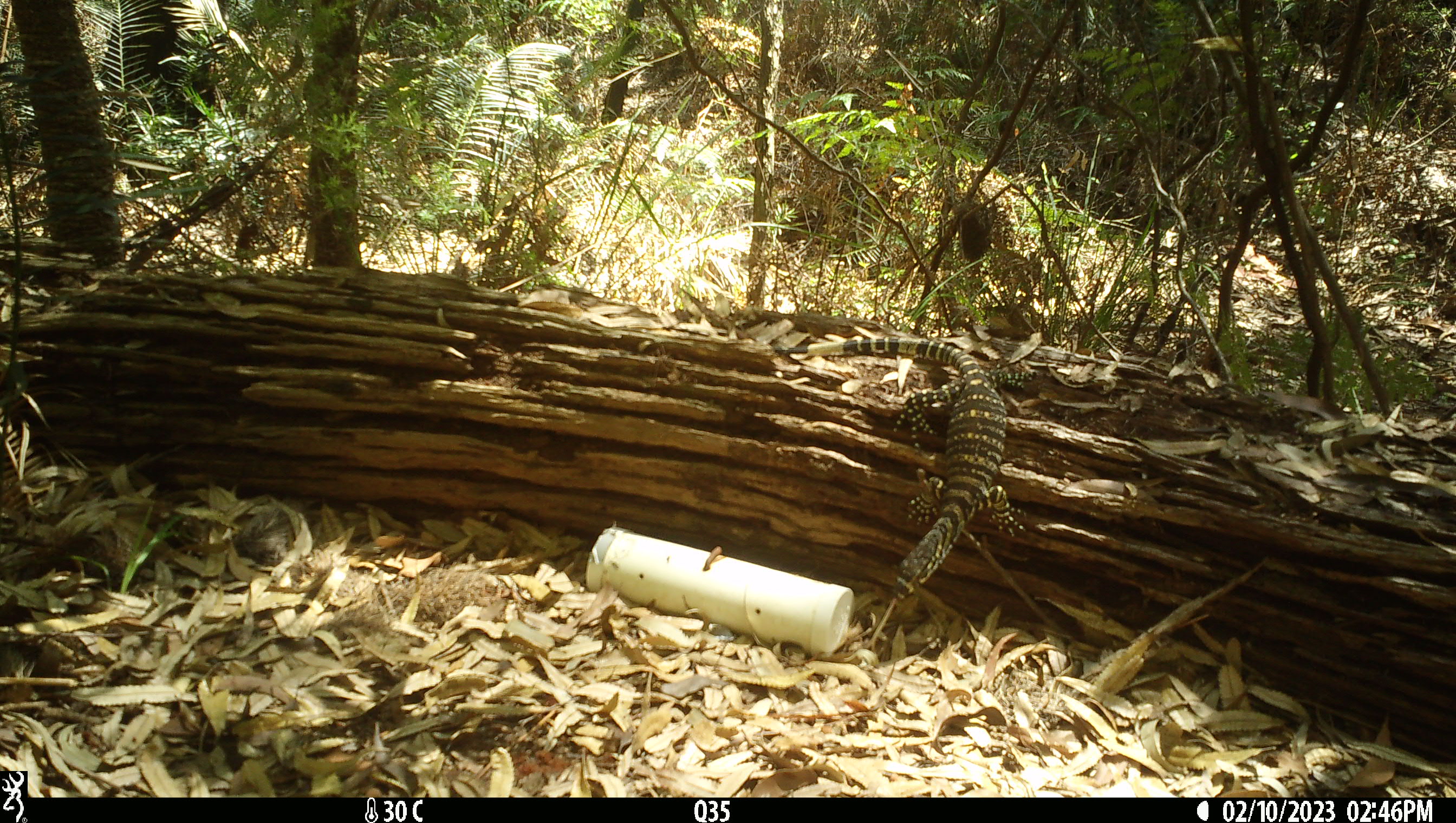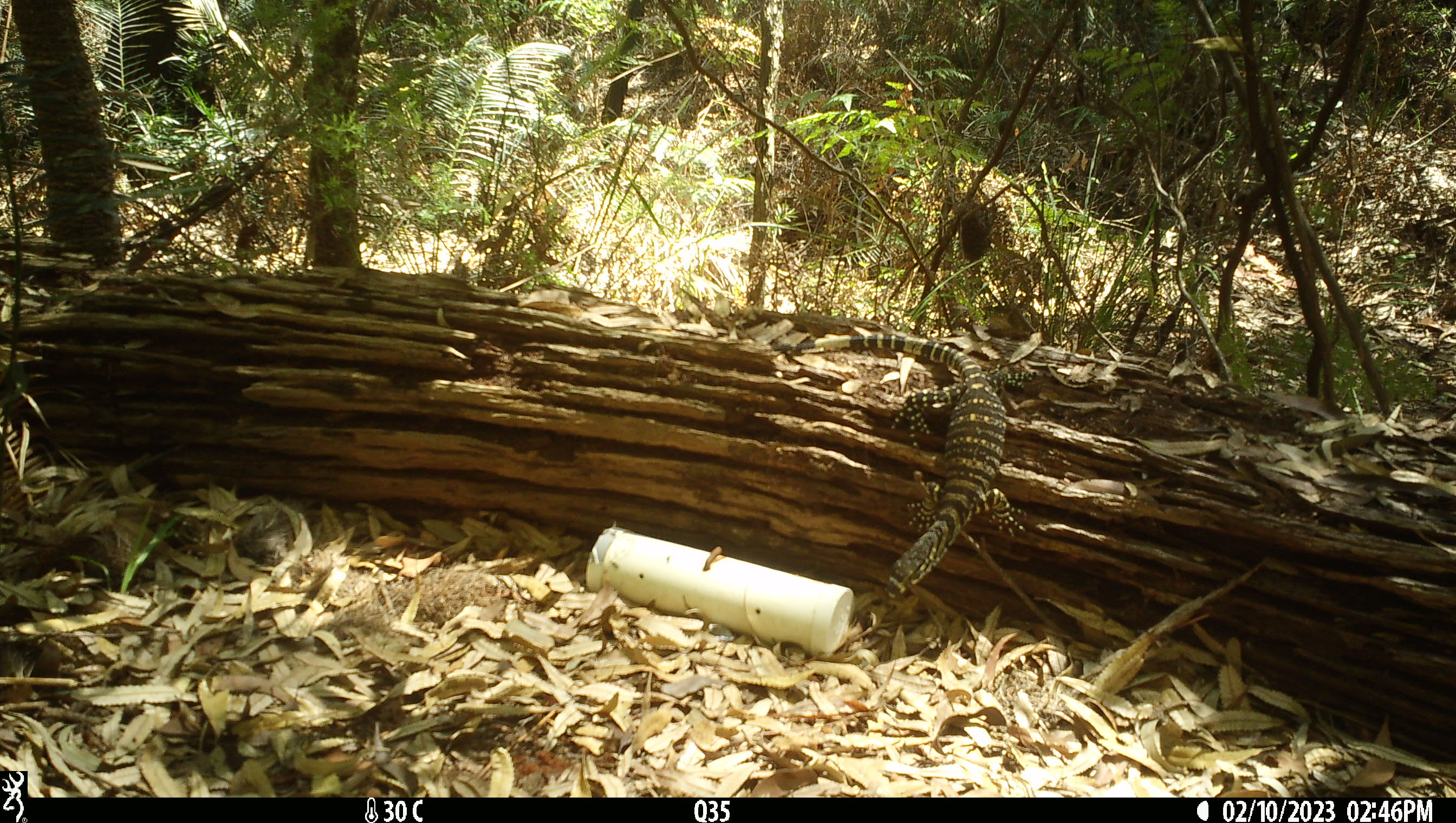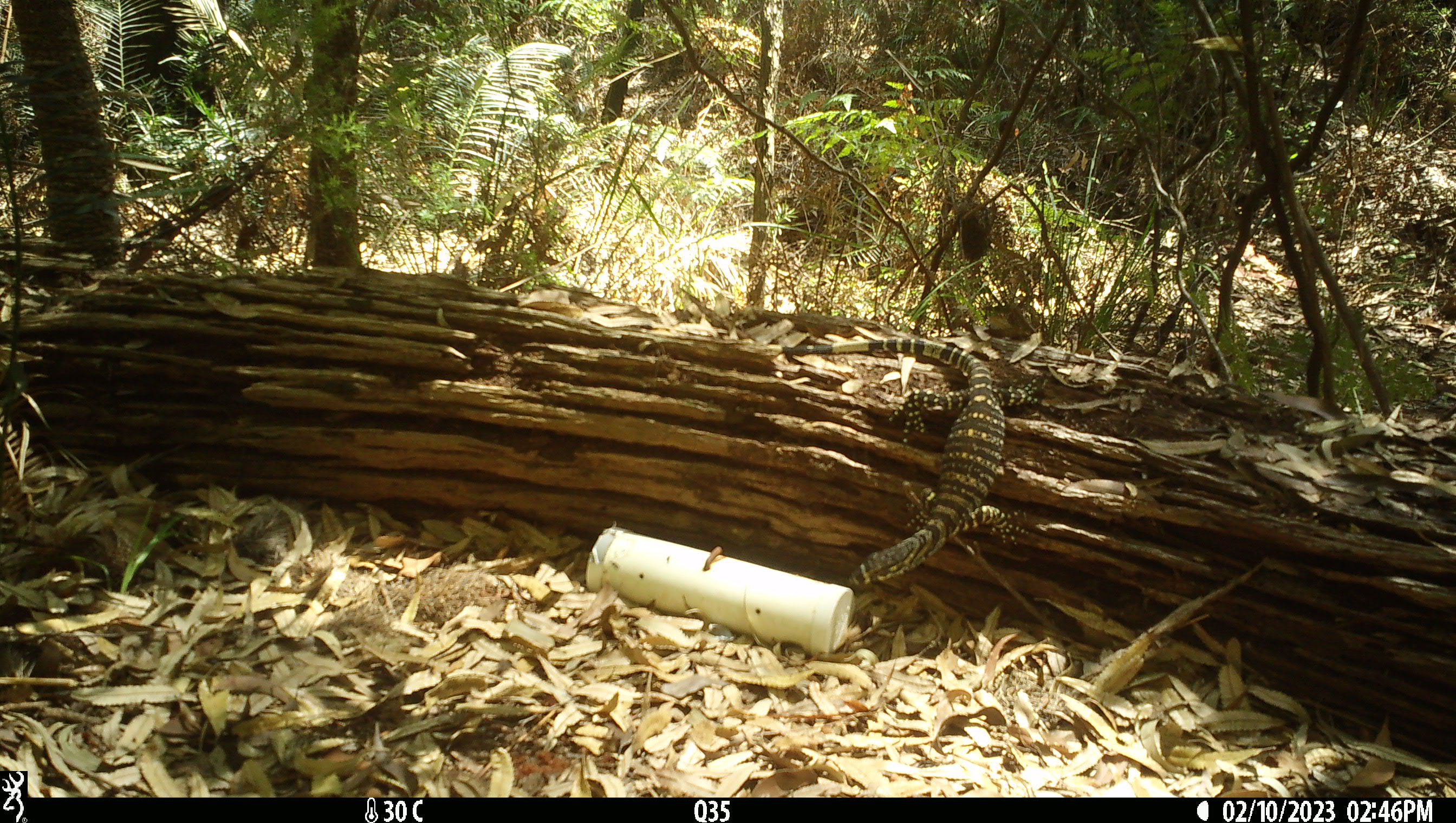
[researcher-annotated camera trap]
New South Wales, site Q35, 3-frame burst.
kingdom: Animalia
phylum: Chordata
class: Reptilia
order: Squamata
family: Varanidae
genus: Varanus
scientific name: Varanus varius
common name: lace monitor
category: goanna